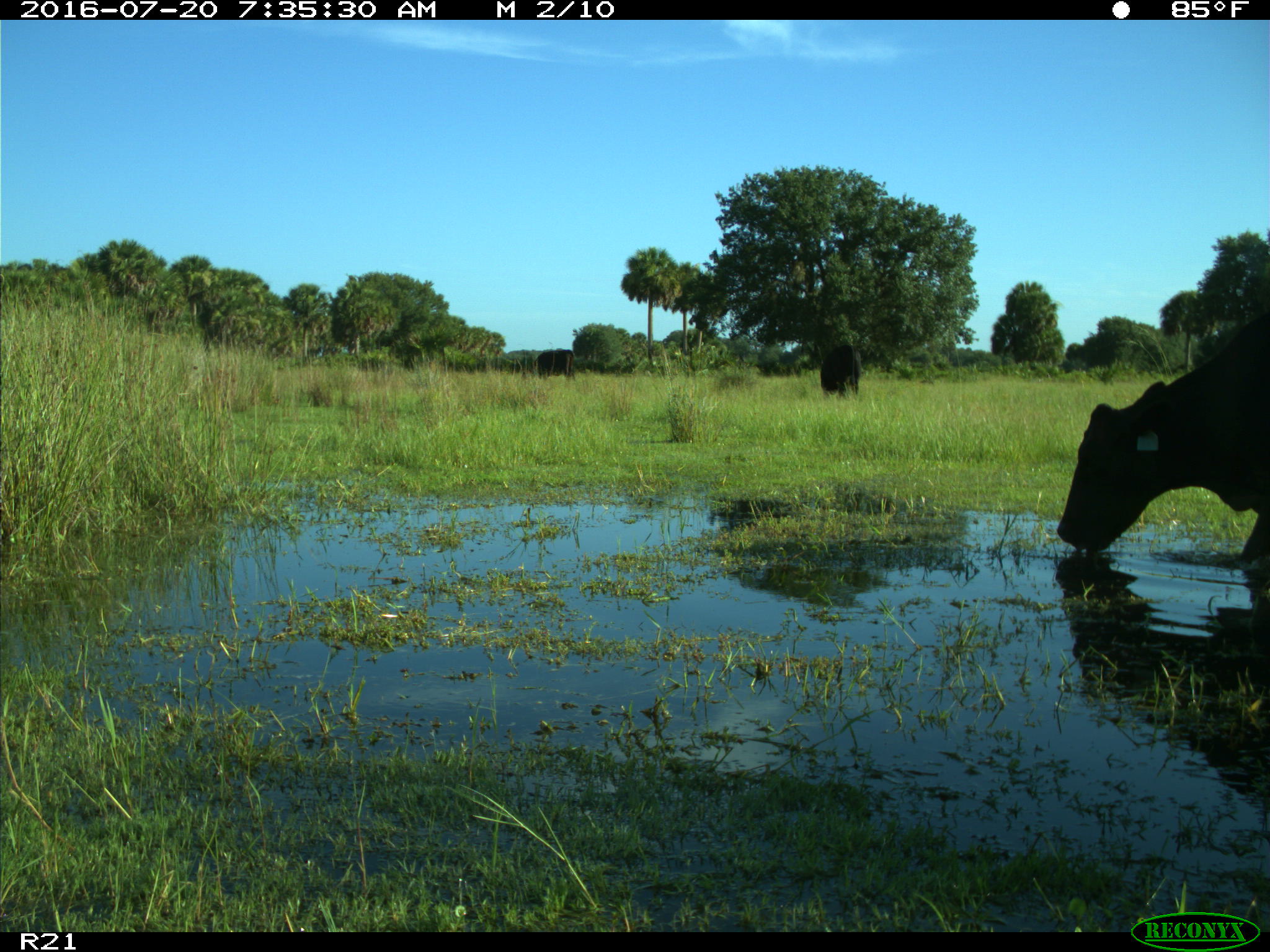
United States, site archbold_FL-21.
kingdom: Animalia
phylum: Chordata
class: Mammalia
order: Artiodactyla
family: Bovidae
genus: Bos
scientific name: Bos taurus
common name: domestic cow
Bos taurus (domestic cow).